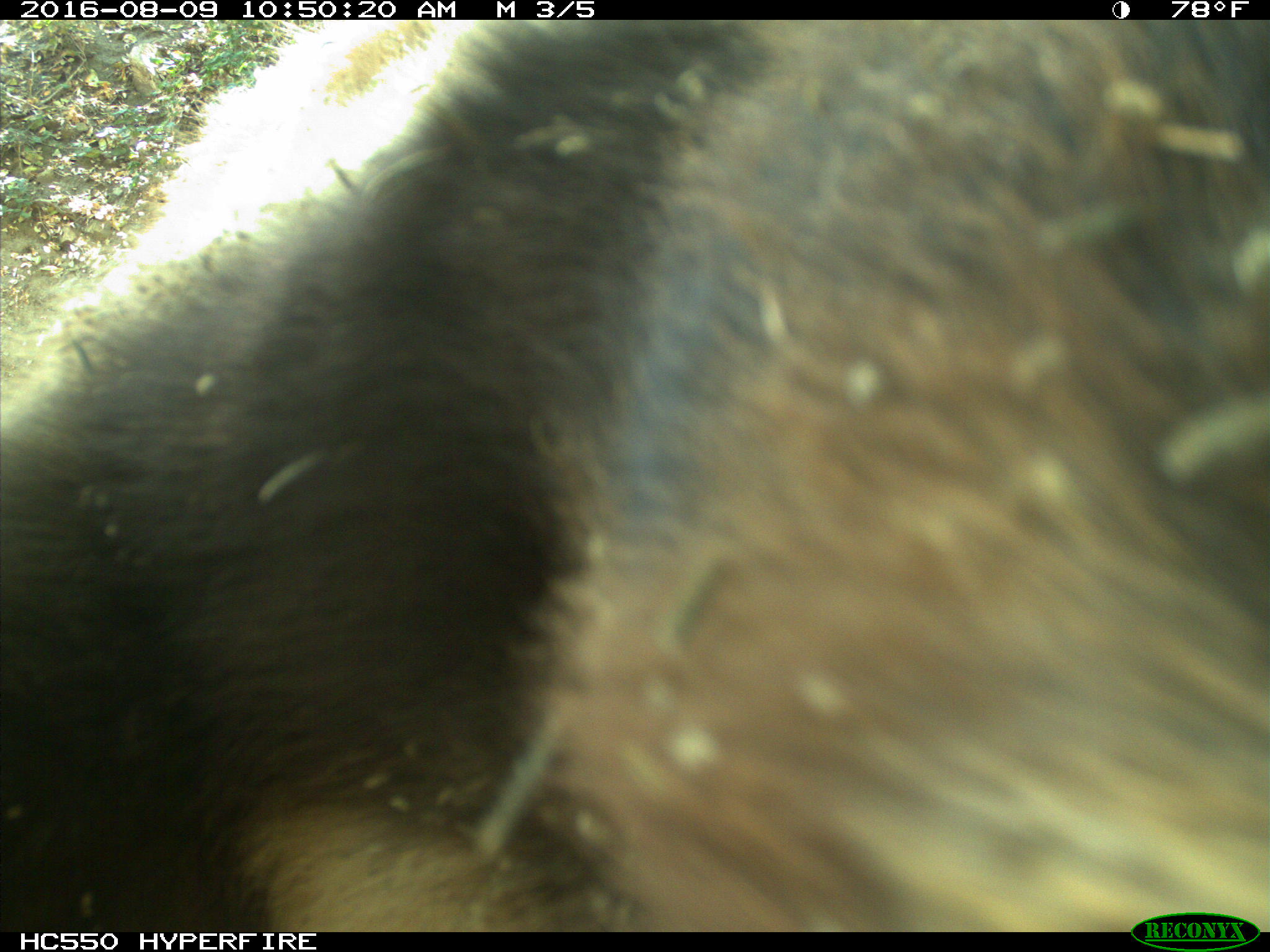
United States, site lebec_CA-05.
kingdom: Animalia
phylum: Chordata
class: Mammalia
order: Carnivora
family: Ursidae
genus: Ursus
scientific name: Ursus americanus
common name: american black bear